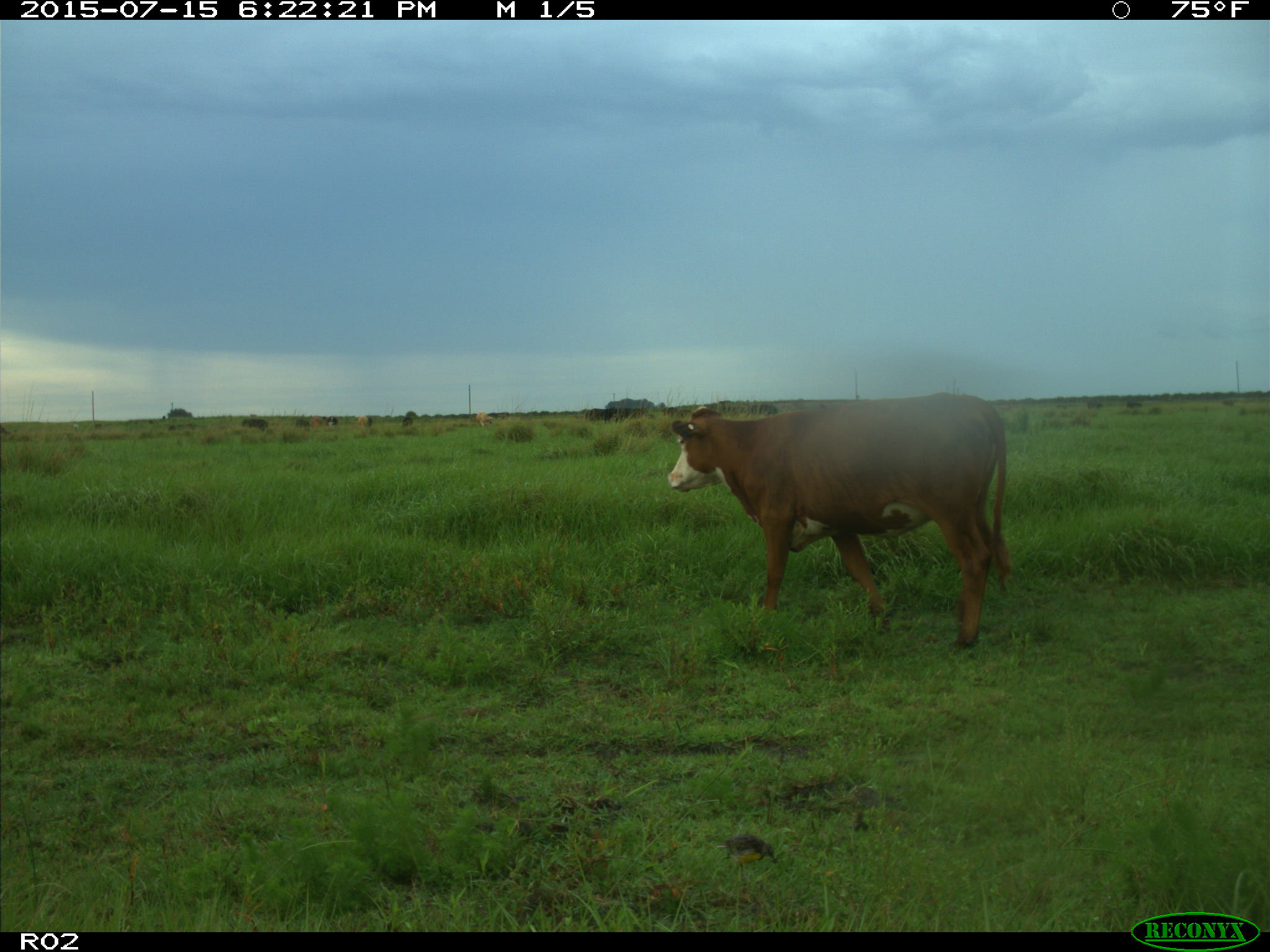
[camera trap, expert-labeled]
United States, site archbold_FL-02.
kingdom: Animalia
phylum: Chordata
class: Mammalia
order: Artiodactyla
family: Bovidae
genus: Bos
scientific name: Bos taurus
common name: domestic cow